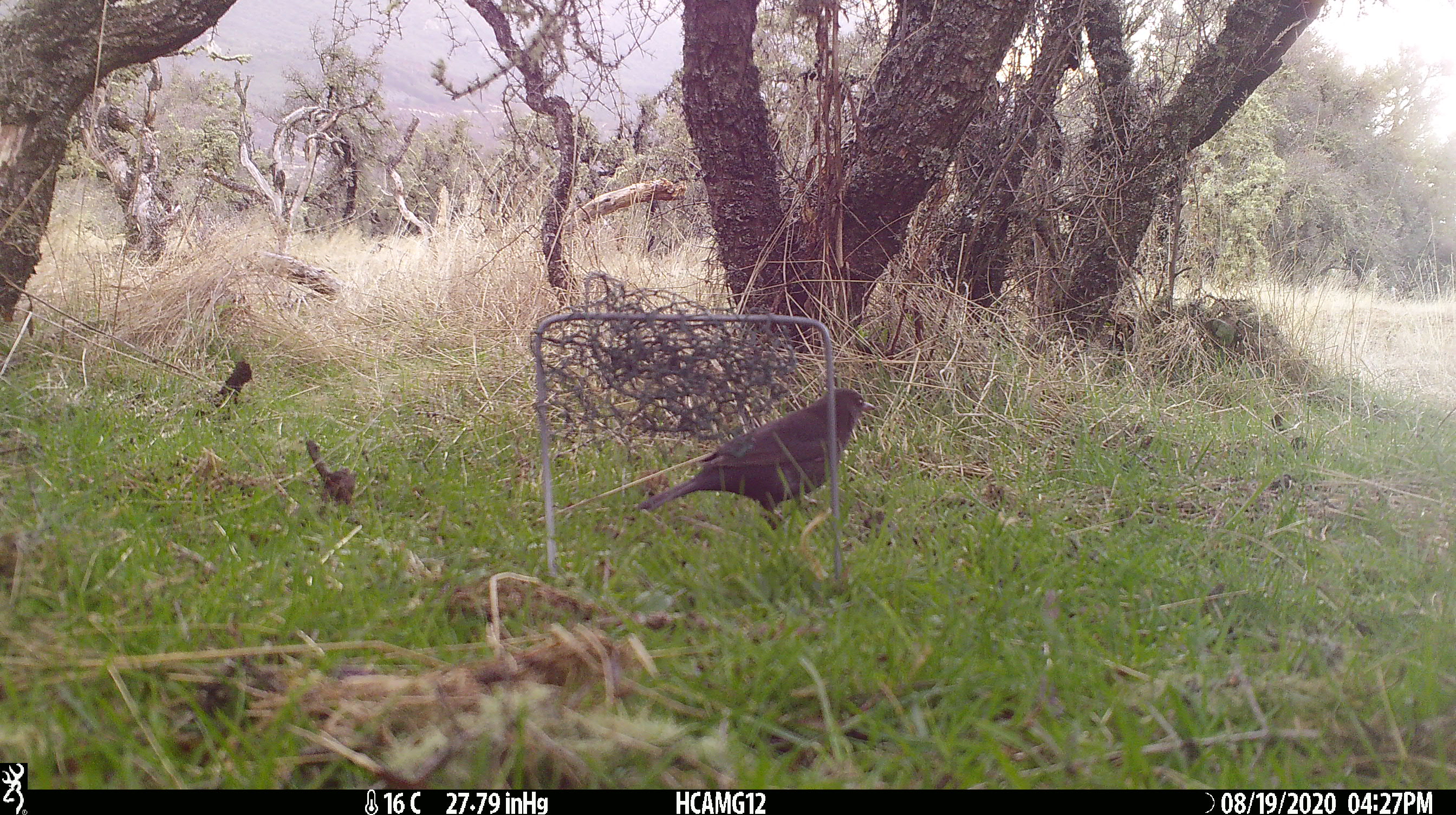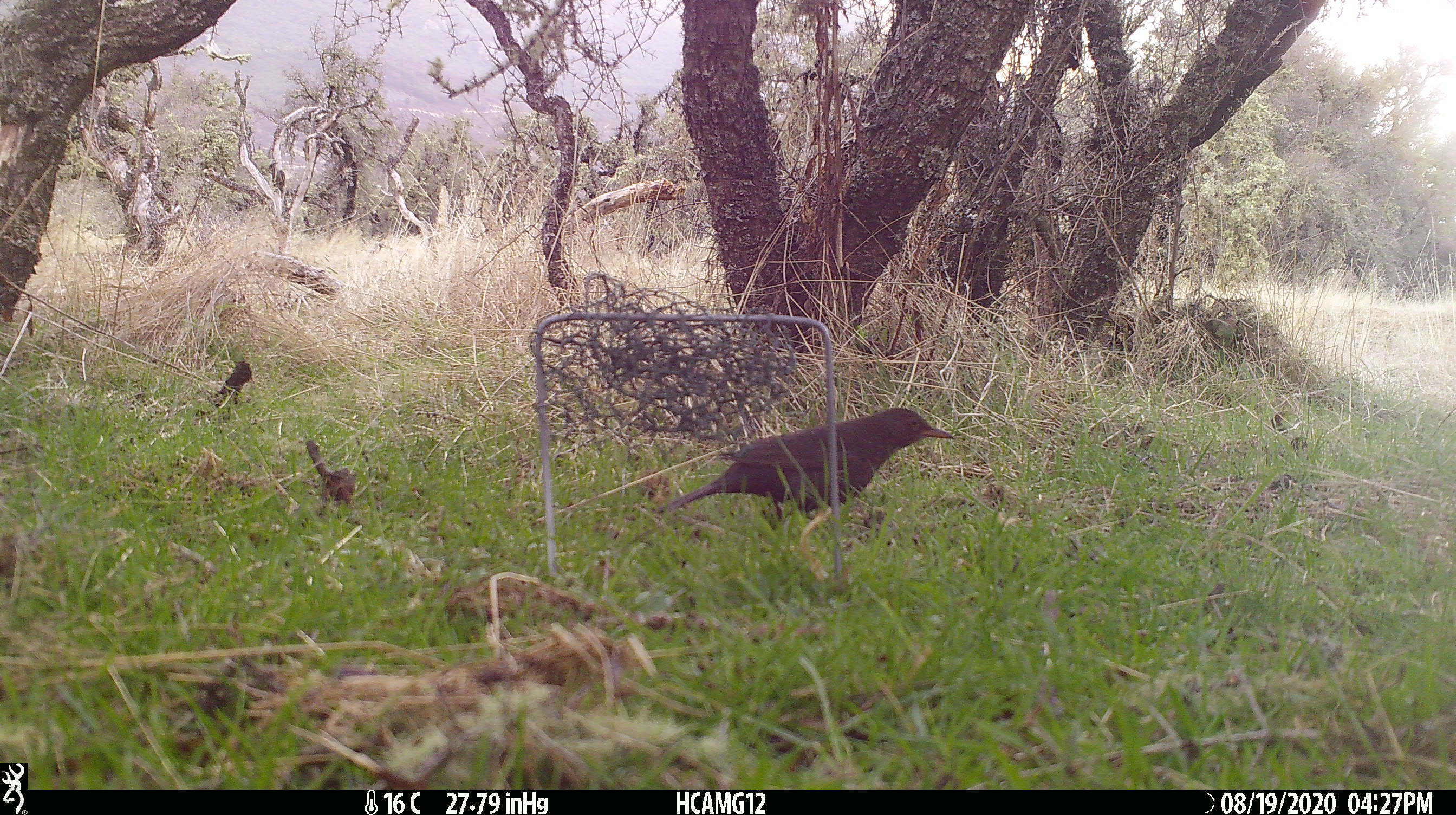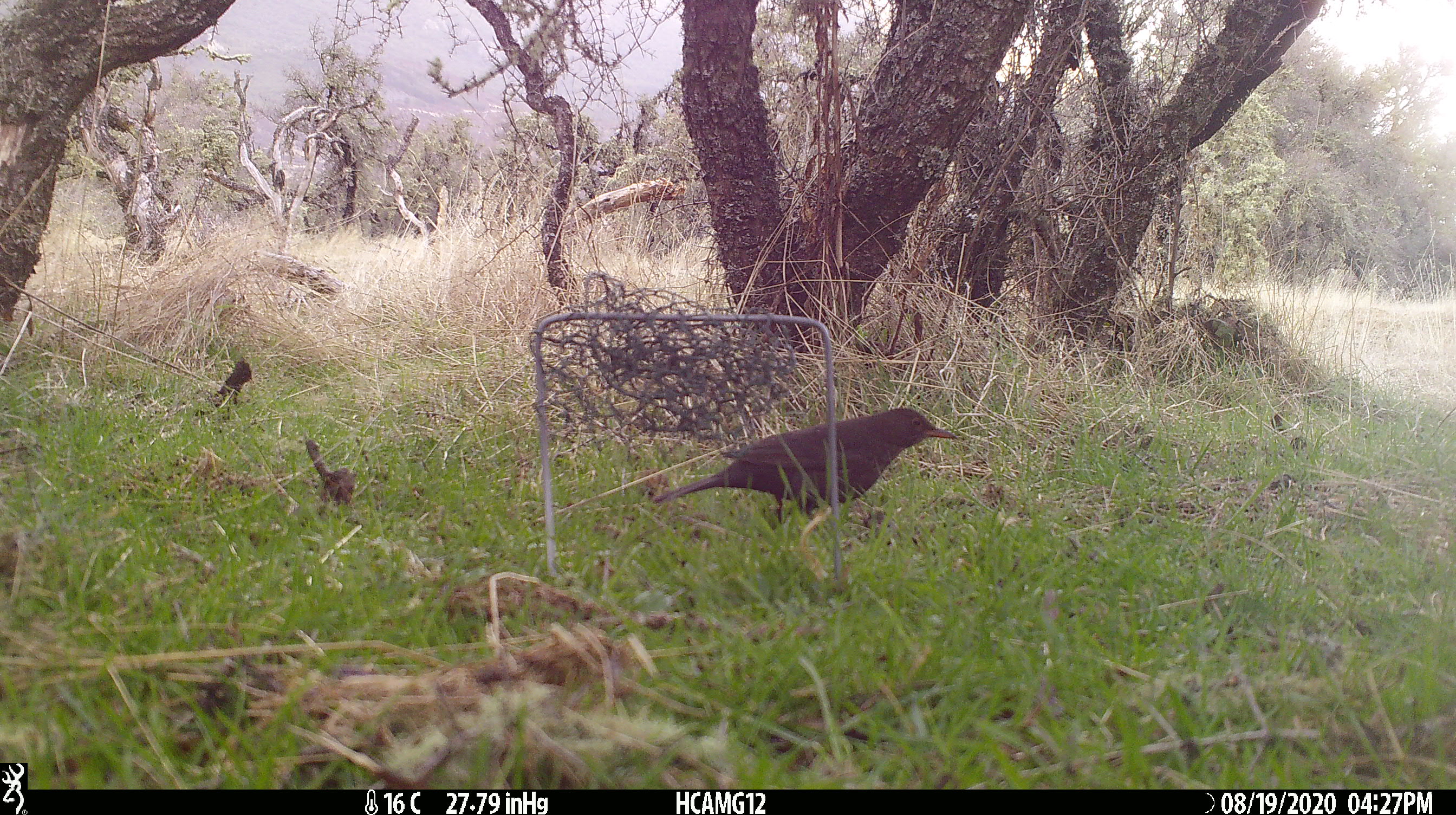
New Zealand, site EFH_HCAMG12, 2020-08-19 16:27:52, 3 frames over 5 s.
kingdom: Animalia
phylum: Chordata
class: Aves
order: Passeriformes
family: Turdidae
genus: Turdus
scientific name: Turdus merula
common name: eurasian blackbird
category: blackbird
Blackbird (eurasian blackbird) (Turdus merula).